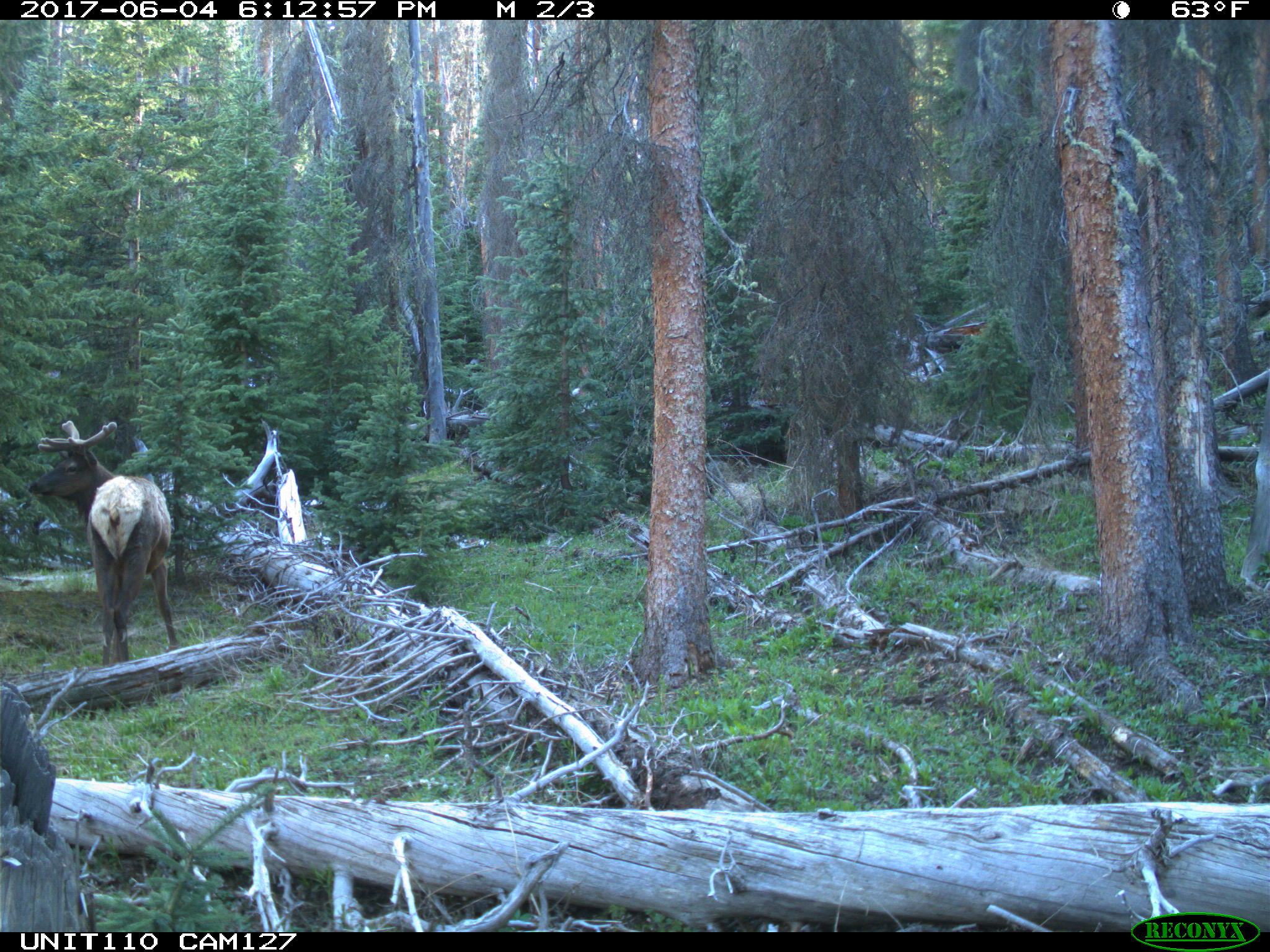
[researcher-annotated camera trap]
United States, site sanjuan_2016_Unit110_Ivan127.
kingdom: Animalia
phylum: Chordata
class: Mammalia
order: Artiodactyla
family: Cervidae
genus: Cervus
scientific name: Cervus elaphus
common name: red deer